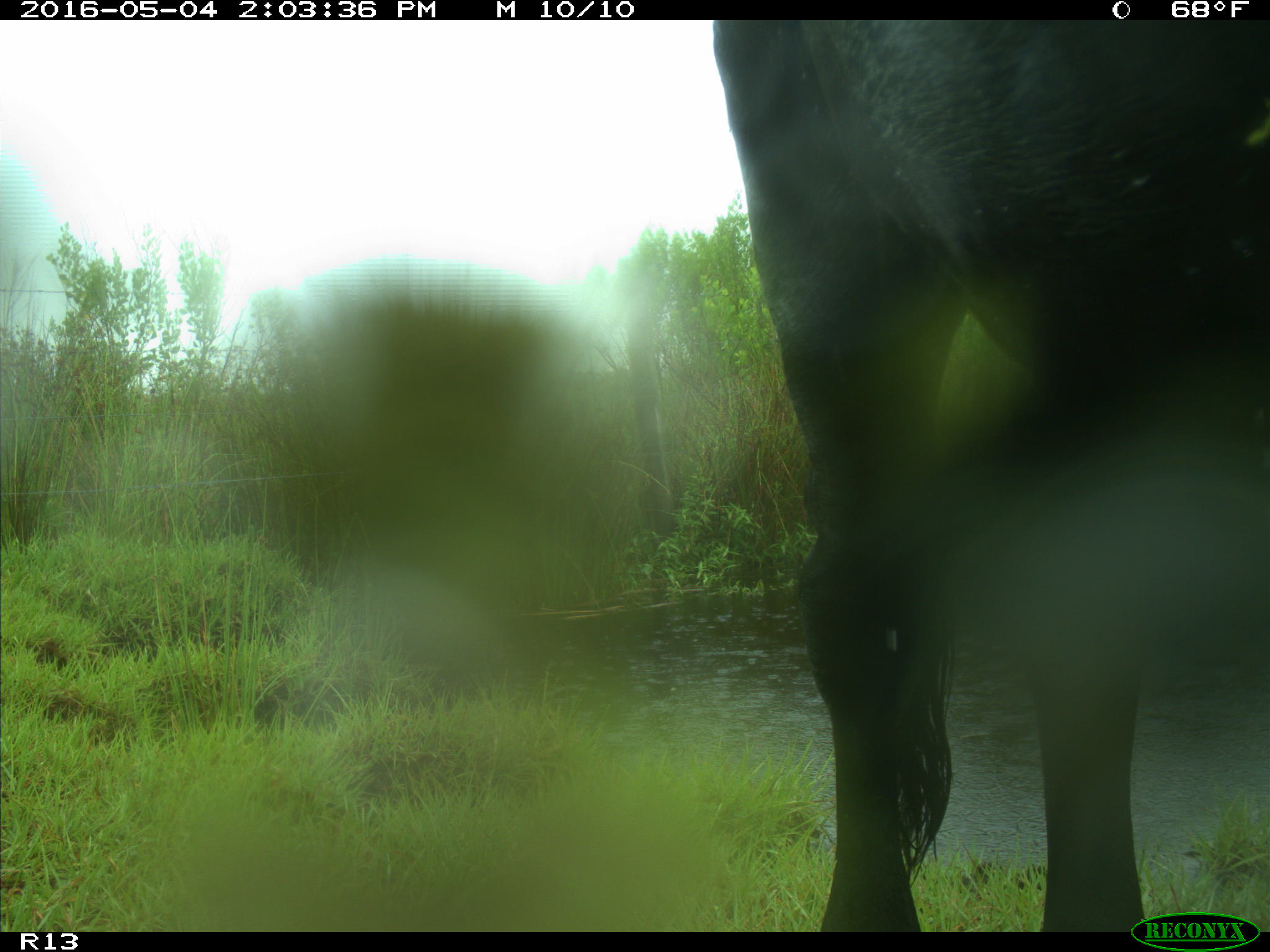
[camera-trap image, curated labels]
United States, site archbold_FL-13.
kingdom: Animalia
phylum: Chordata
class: Mammalia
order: Artiodactyla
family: Bovidae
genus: Bos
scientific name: Bos taurus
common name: domestic cow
Bos taurus (domestic cow).